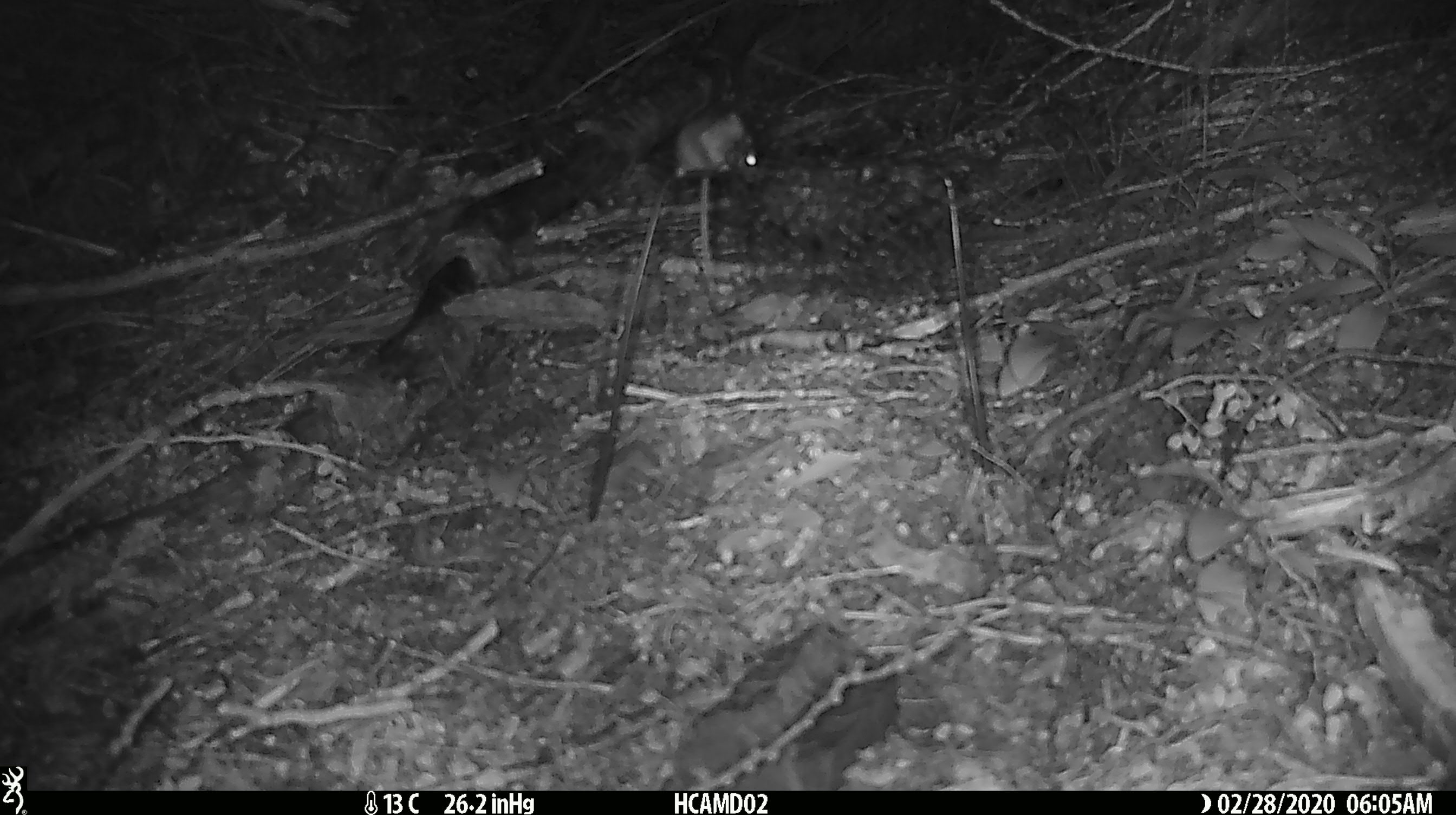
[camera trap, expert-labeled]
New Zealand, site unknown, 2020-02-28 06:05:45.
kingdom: Animalia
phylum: Chordata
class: Mammalia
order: Rodentia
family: Muridae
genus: Mus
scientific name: Mus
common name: mouse